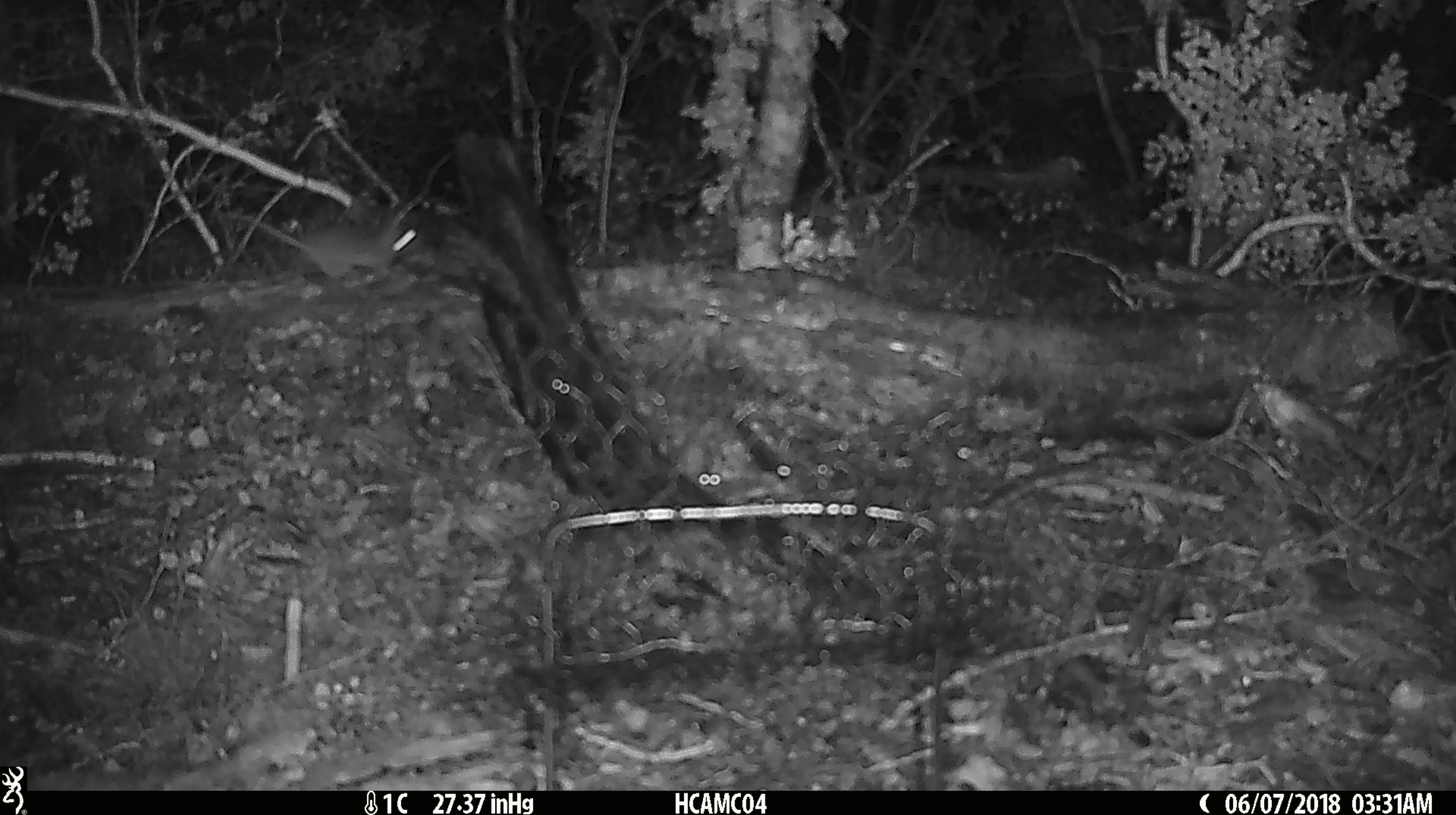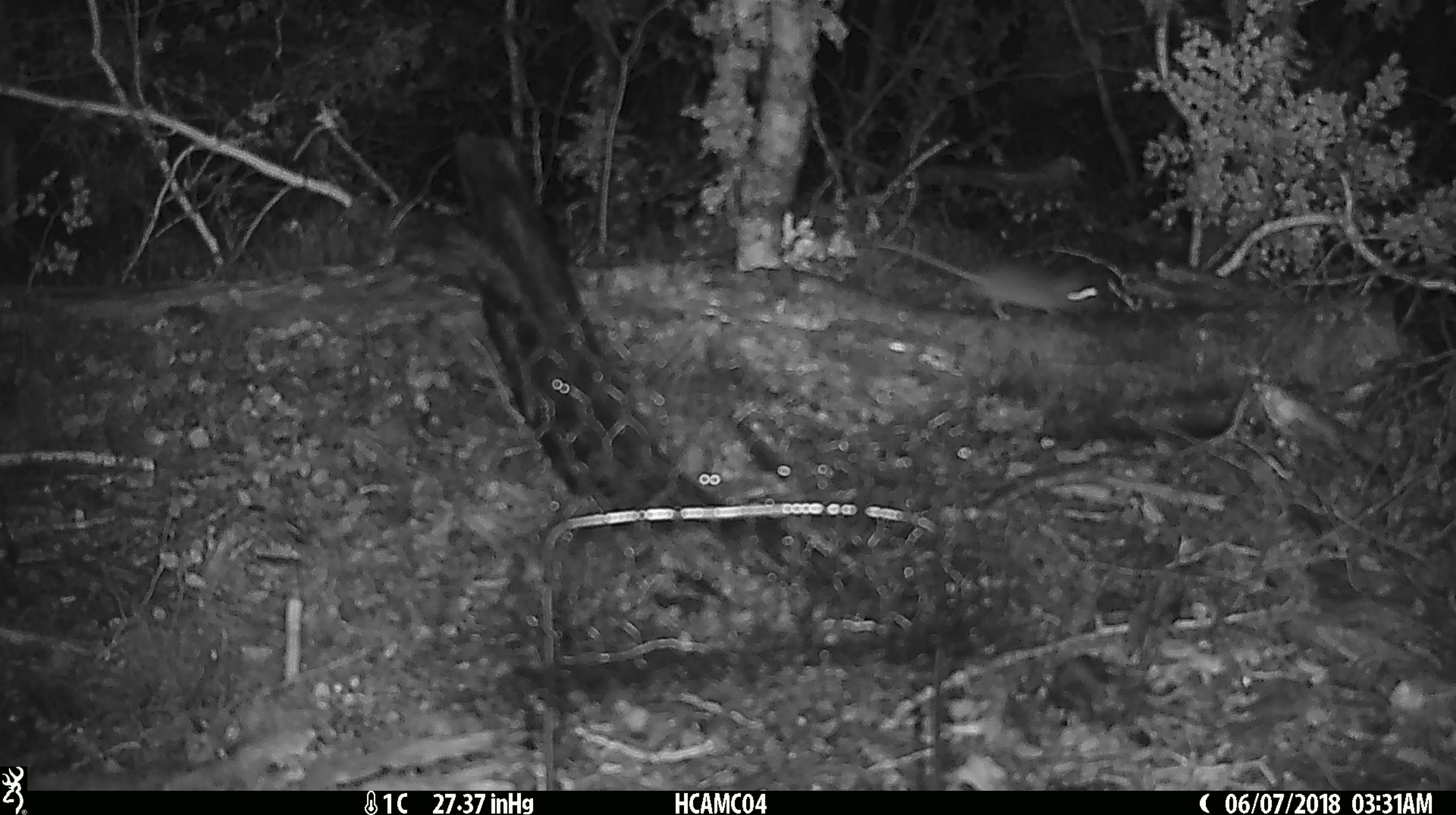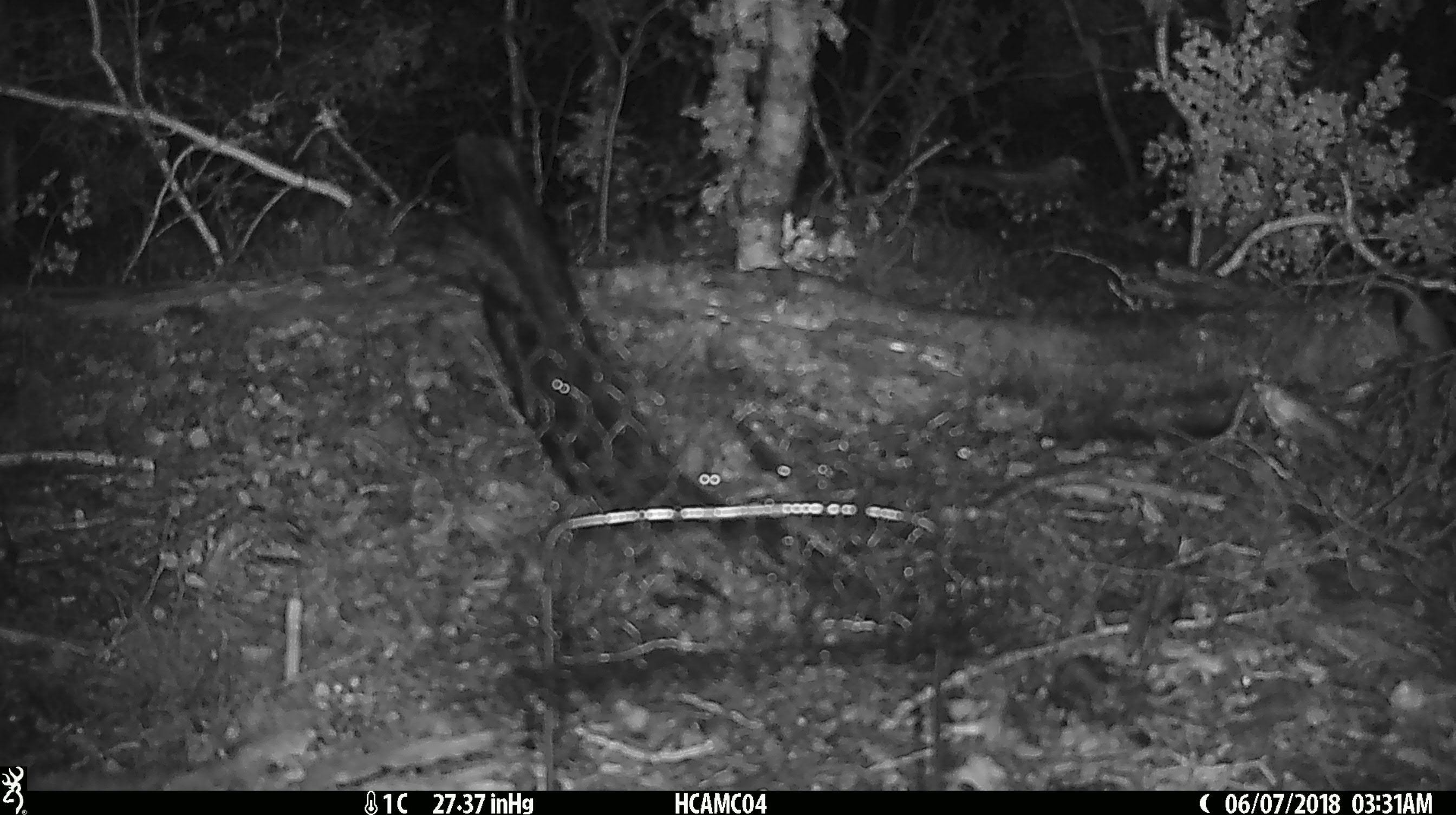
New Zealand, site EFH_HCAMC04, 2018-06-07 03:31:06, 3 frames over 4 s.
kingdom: Animalia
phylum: Chordata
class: Mammalia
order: Rodentia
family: Muridae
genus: Mus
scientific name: Mus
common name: mouse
Mouse (Mus).